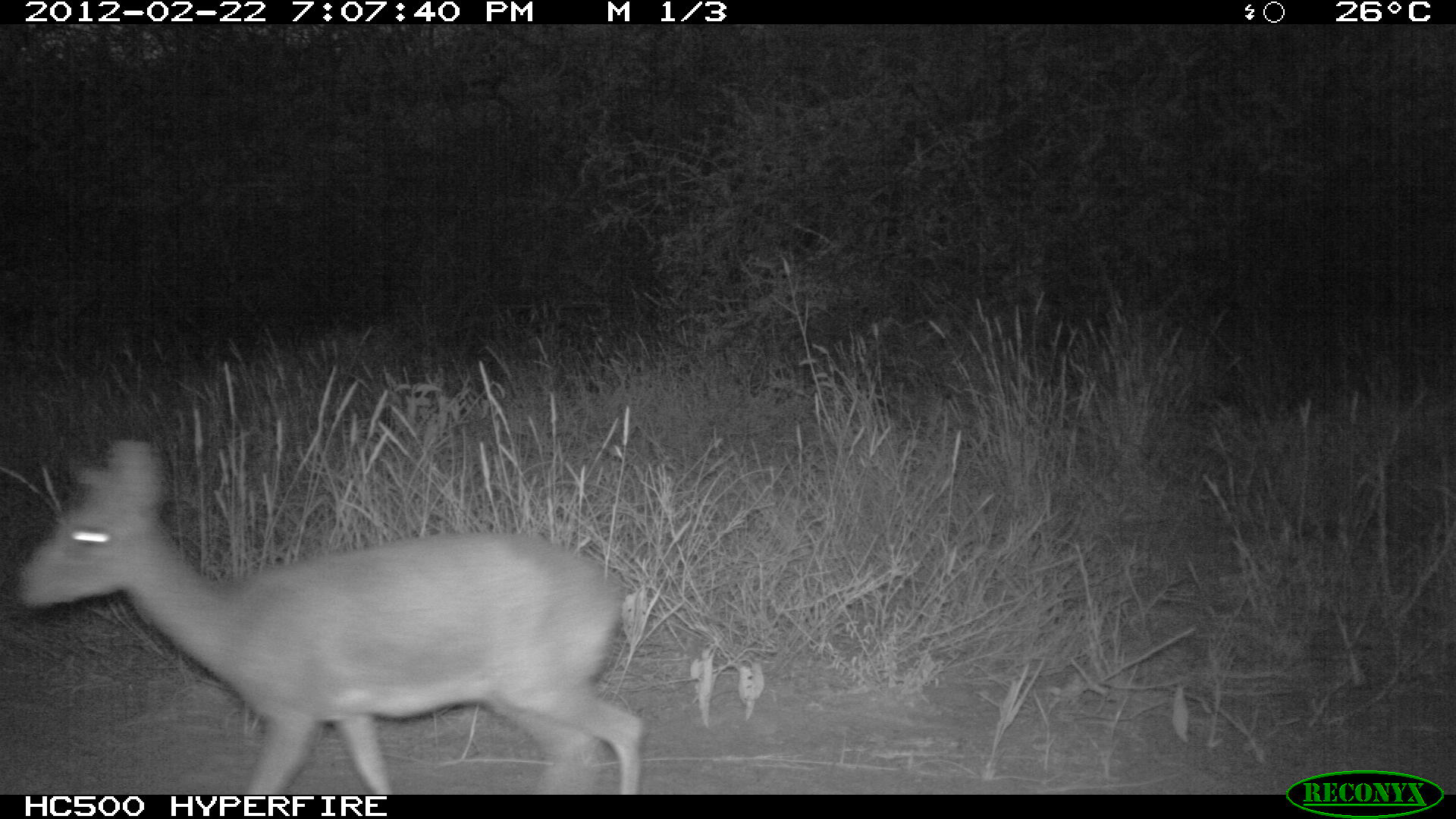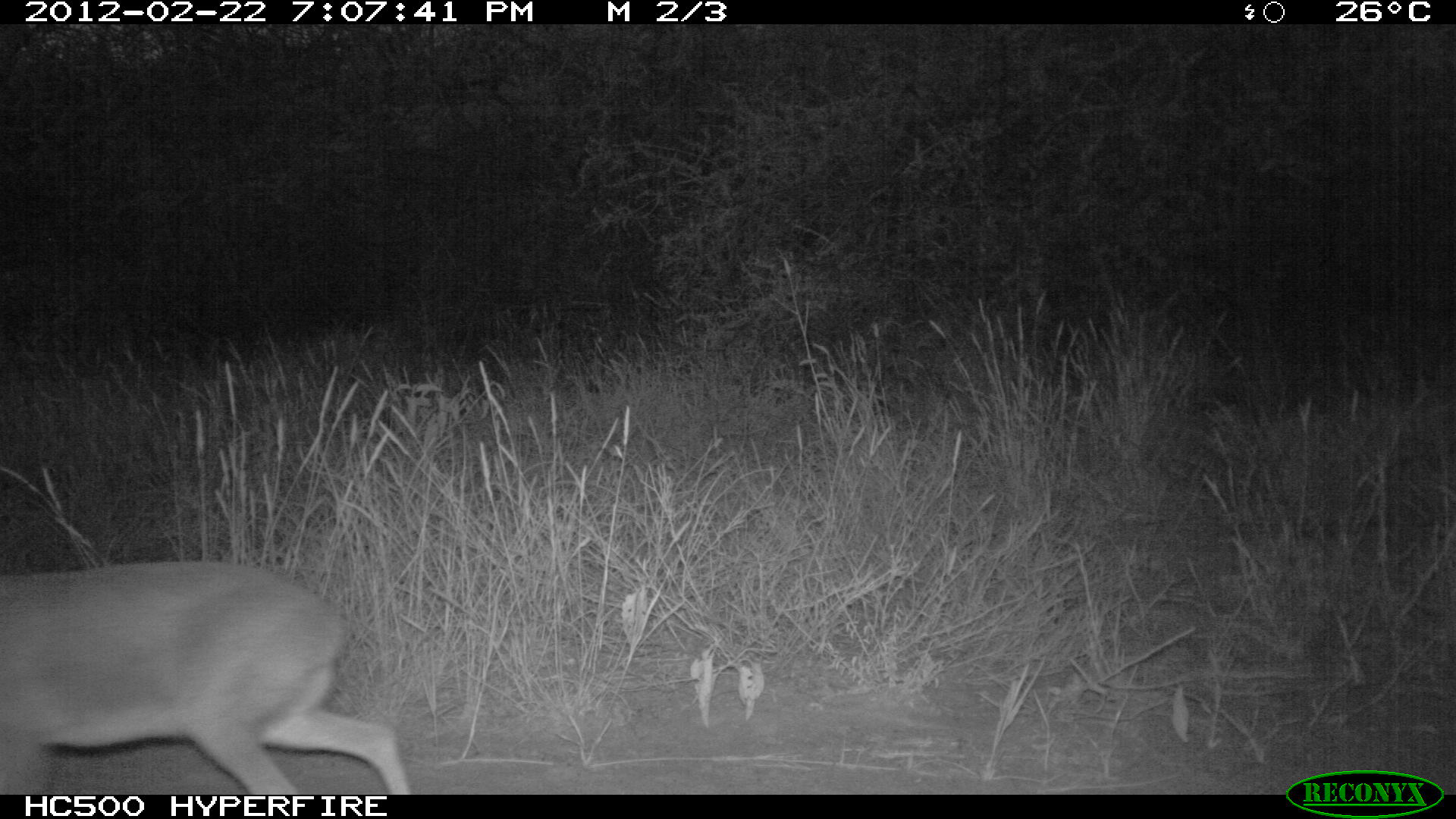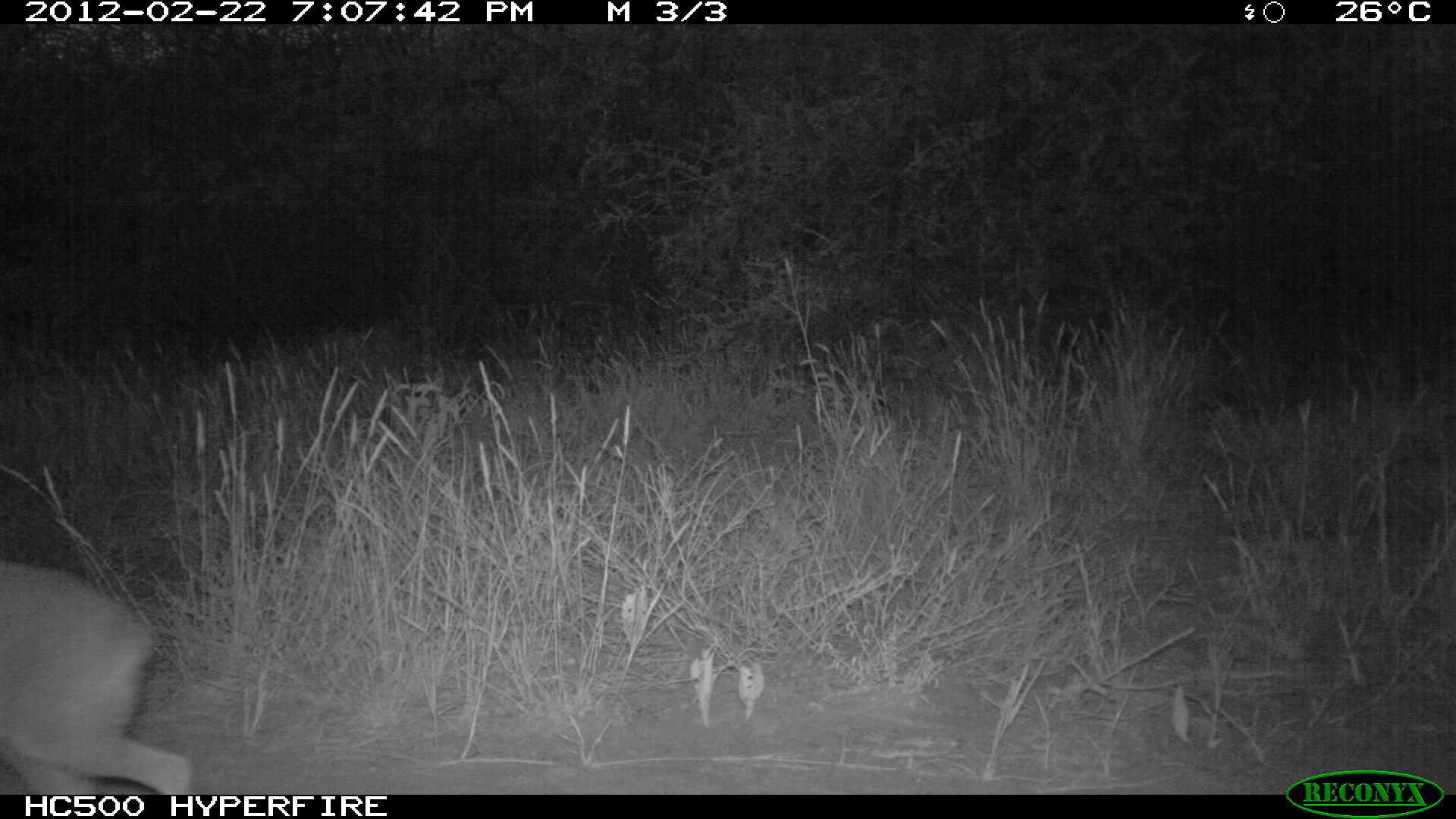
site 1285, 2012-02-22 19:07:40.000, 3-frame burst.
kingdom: Animalia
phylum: Chordata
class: Mammalia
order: Artiodactyla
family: Bovidae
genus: Madoqua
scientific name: Madoqua guentheri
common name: günther's dik-dik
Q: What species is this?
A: Madoqua guentheri (günther's dik-dik).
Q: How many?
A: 1.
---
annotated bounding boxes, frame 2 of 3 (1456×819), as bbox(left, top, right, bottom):
madoqua guentheri: bbox(2, 556, 411, 791)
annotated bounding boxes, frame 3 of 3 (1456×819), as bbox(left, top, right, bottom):
madoqua guentheri: bbox(0, 554, 197, 792)